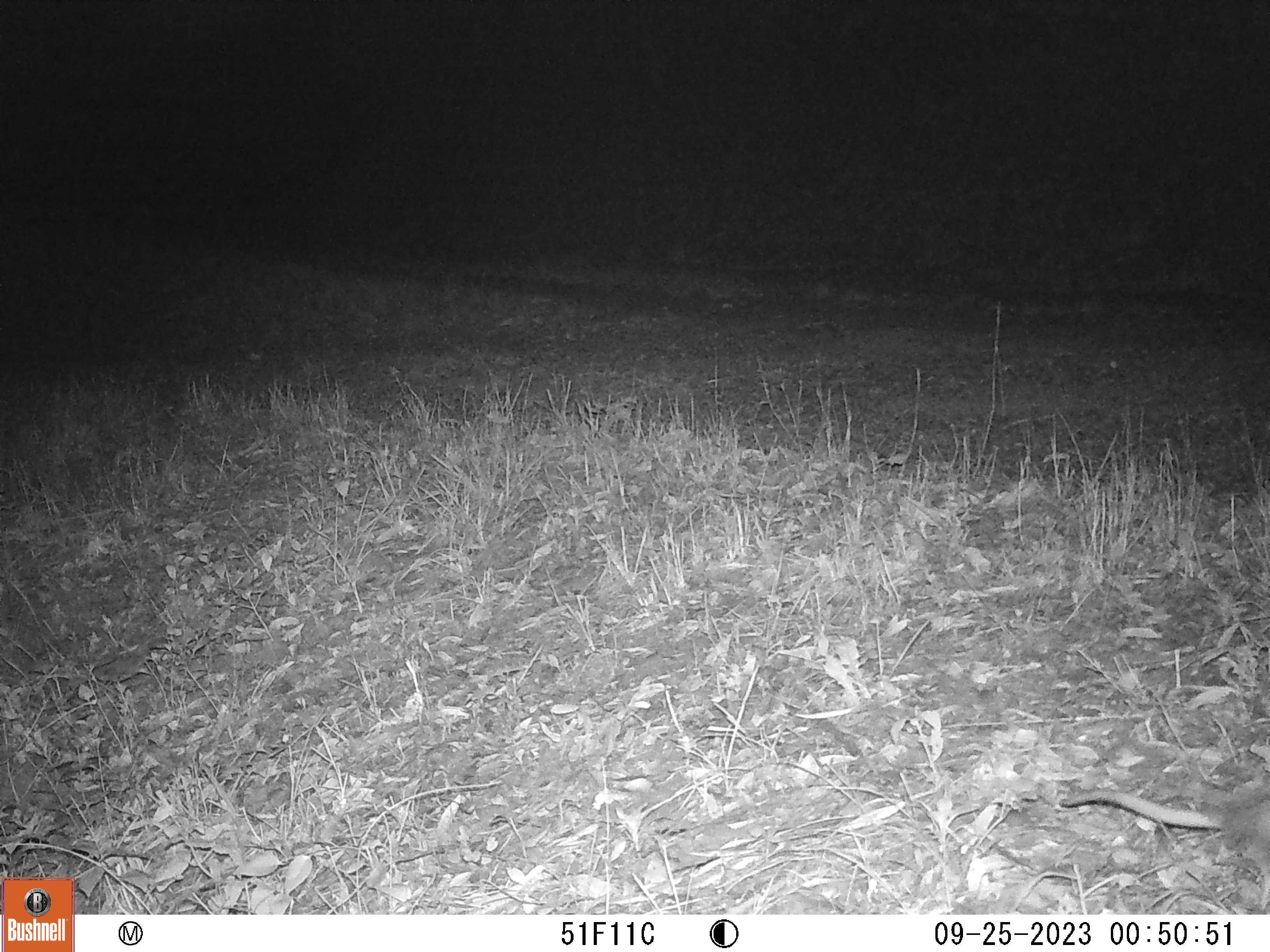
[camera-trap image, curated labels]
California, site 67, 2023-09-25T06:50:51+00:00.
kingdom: Animalia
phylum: Chordata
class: Mammalia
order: Didelphimorphia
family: Didelphidae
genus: Didelphis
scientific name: Didelphis virginiana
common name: virginia opossum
Virginia opossum (Didelphis virginiana).